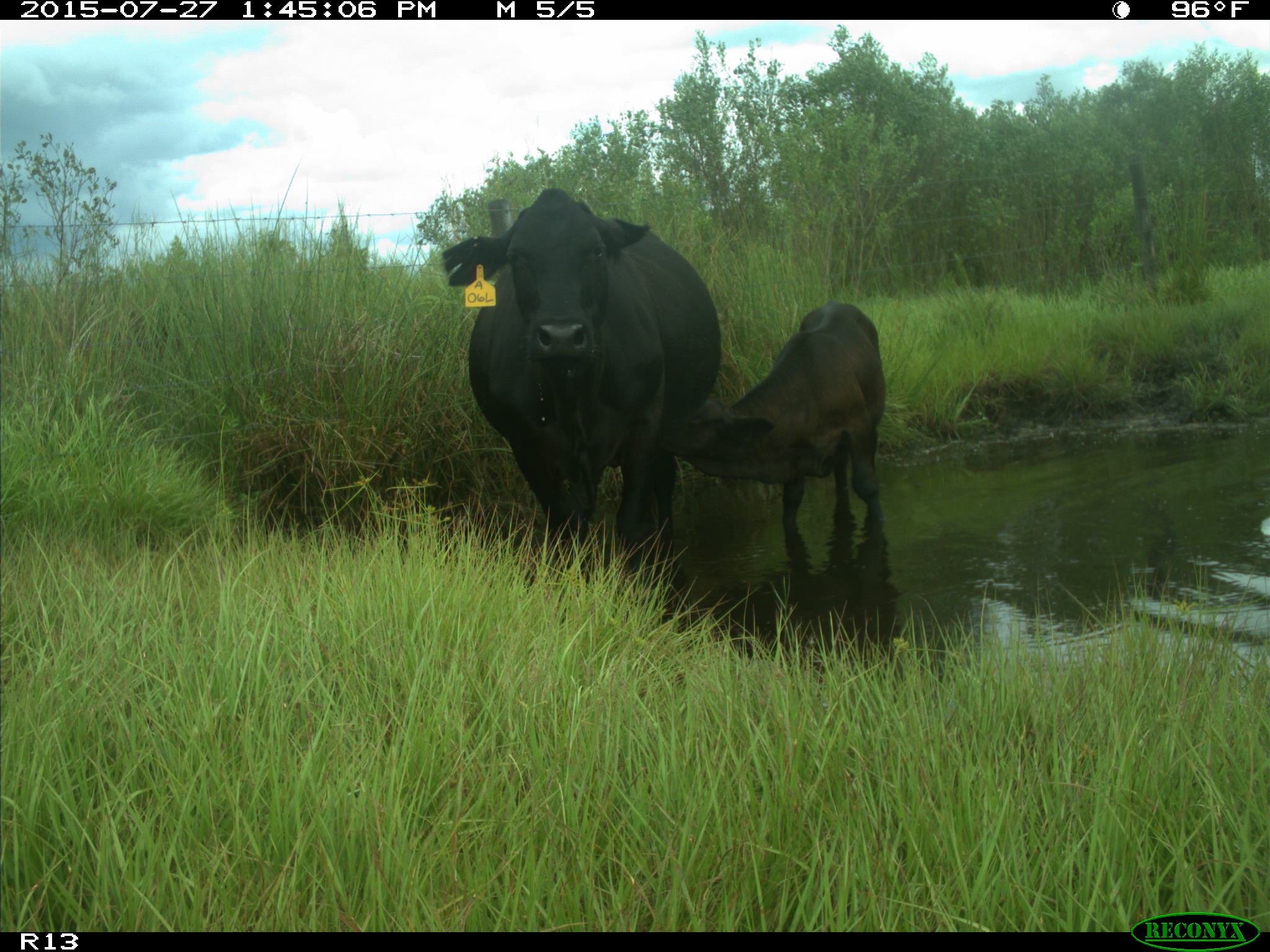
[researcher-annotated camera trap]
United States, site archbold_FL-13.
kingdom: Animalia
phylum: Chordata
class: Mammalia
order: Artiodactyla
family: Bovidae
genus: Bos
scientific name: Bos taurus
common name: domestic cow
Bos taurus (domestic cow).